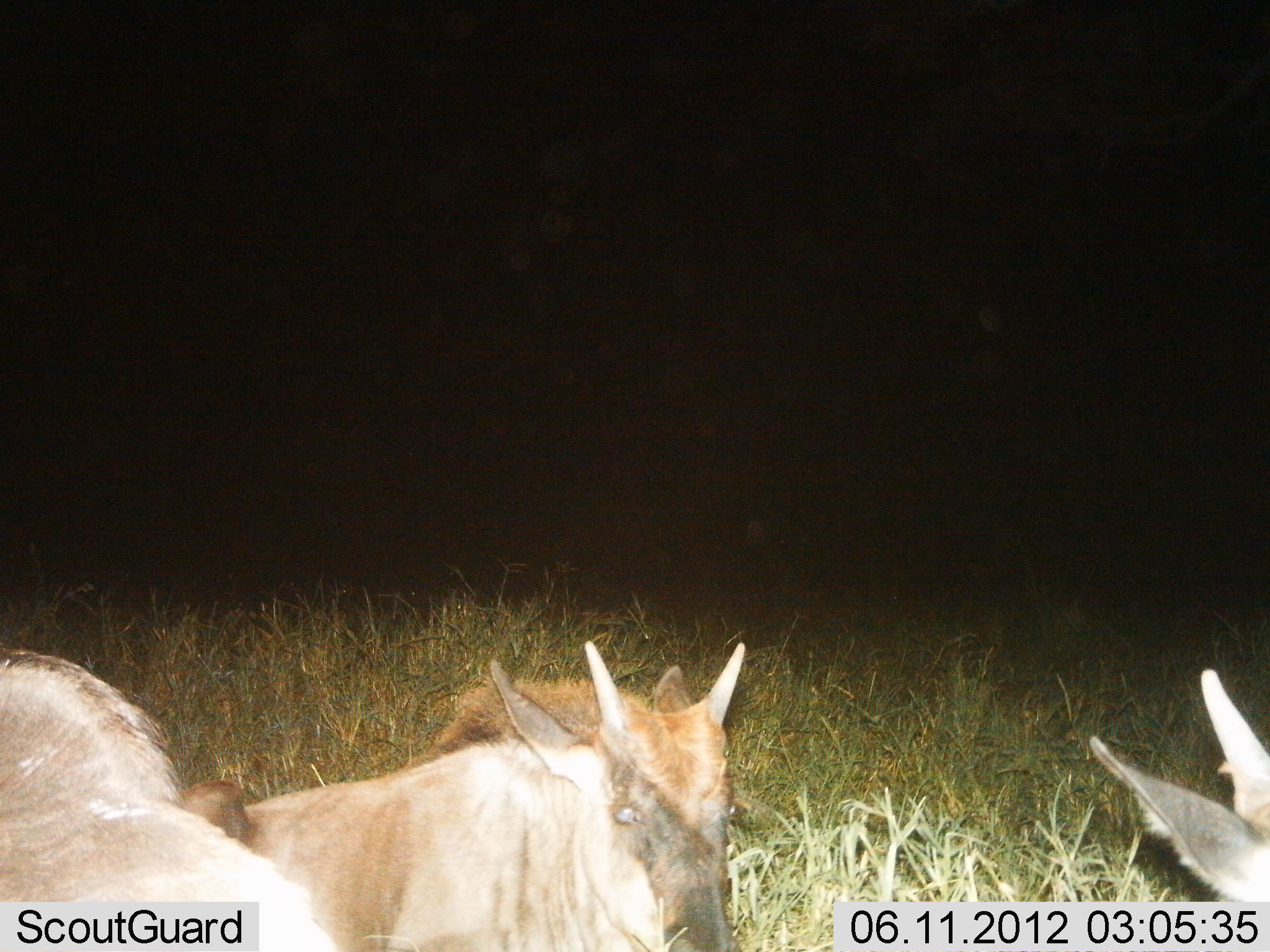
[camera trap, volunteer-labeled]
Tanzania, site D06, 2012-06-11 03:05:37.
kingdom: Animalia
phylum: Chordata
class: Mammalia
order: Artiodactyla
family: Bovidae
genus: Connochaetes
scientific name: Connochaetes taurinus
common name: blue wildebeest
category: wildebeest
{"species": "wildebeest (blue wildebeest) (Connochaetes taurinus)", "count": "3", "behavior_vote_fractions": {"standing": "0%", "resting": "100%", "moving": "0%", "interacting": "0%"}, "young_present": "67%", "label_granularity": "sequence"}